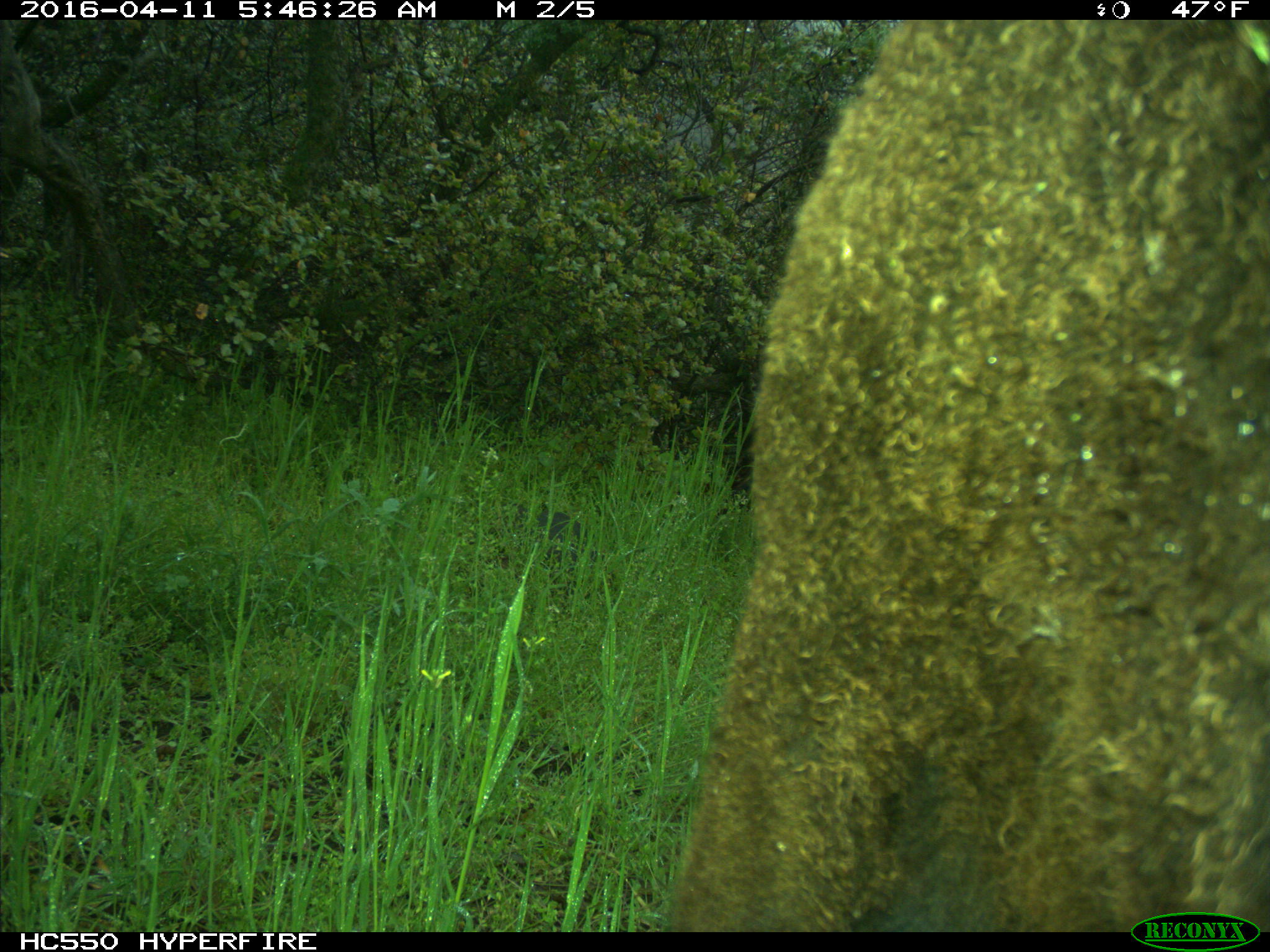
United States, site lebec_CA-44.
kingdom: Animalia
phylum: Chordata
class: Mammalia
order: Artiodactyla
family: Bovidae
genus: Bos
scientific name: Bos taurus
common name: domestic cow